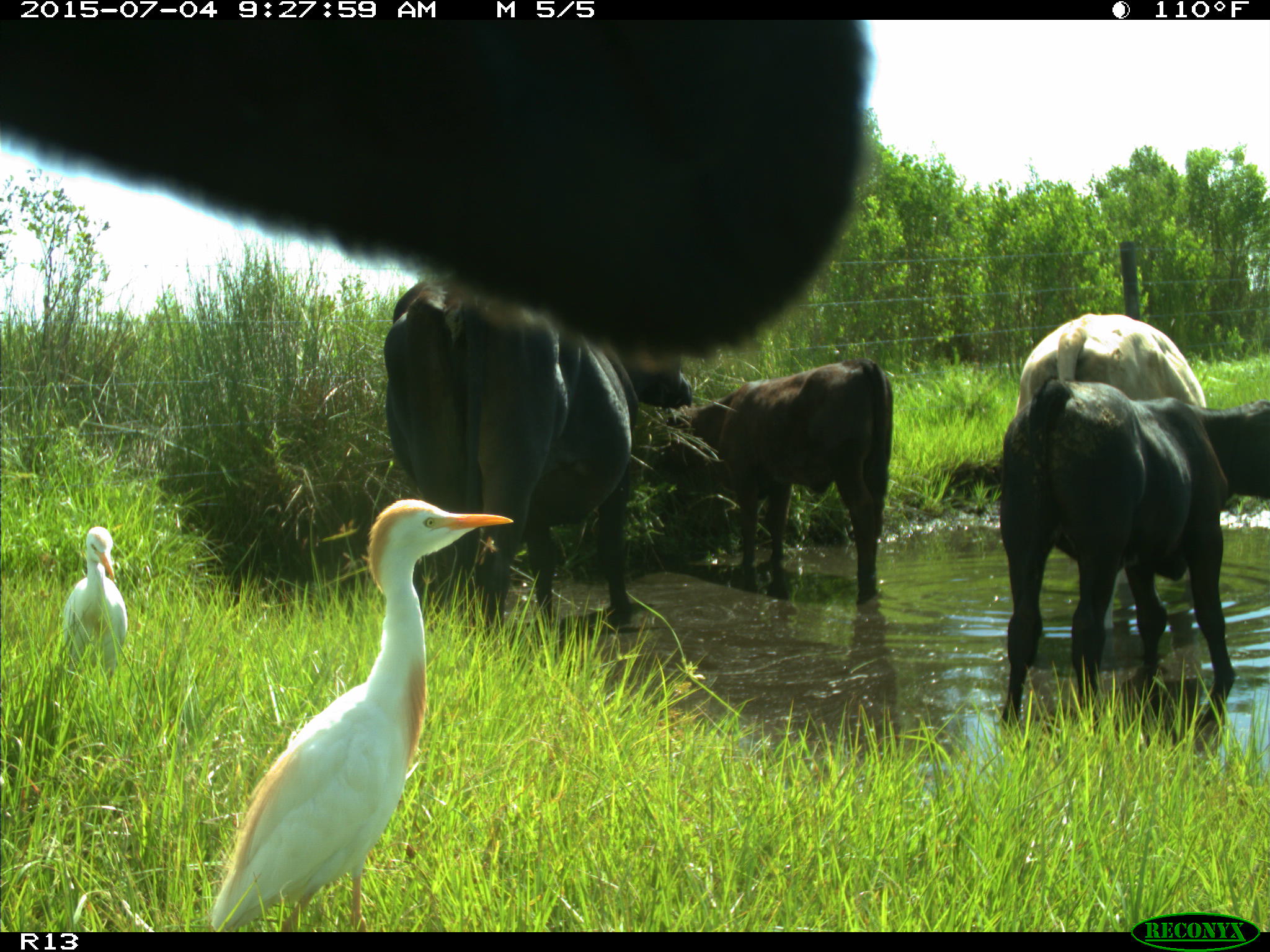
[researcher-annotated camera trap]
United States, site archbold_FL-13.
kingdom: Animalia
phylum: Chordata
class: Mammalia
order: Artiodactyla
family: Bovidae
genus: Bos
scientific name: Bos taurus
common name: domestic cow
Bos taurus (domestic cow).